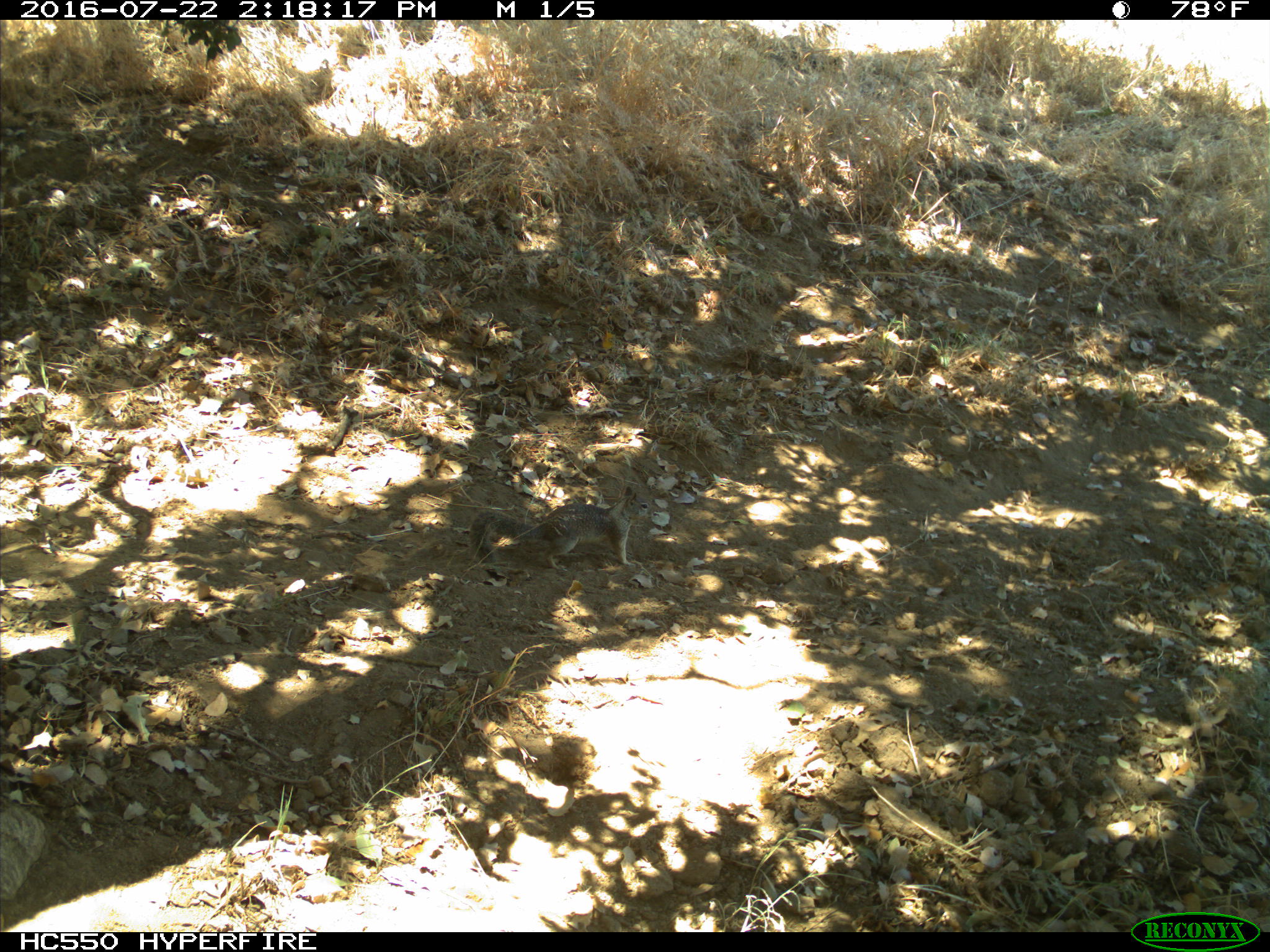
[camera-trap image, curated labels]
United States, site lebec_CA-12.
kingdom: Animalia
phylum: Chordata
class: Mammalia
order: Rodentia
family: Sciuridae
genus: Otospermophilus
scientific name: Otospermophilus beecheyi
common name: california ground squirrel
Otospermophilus beecheyi (california ground squirrel).